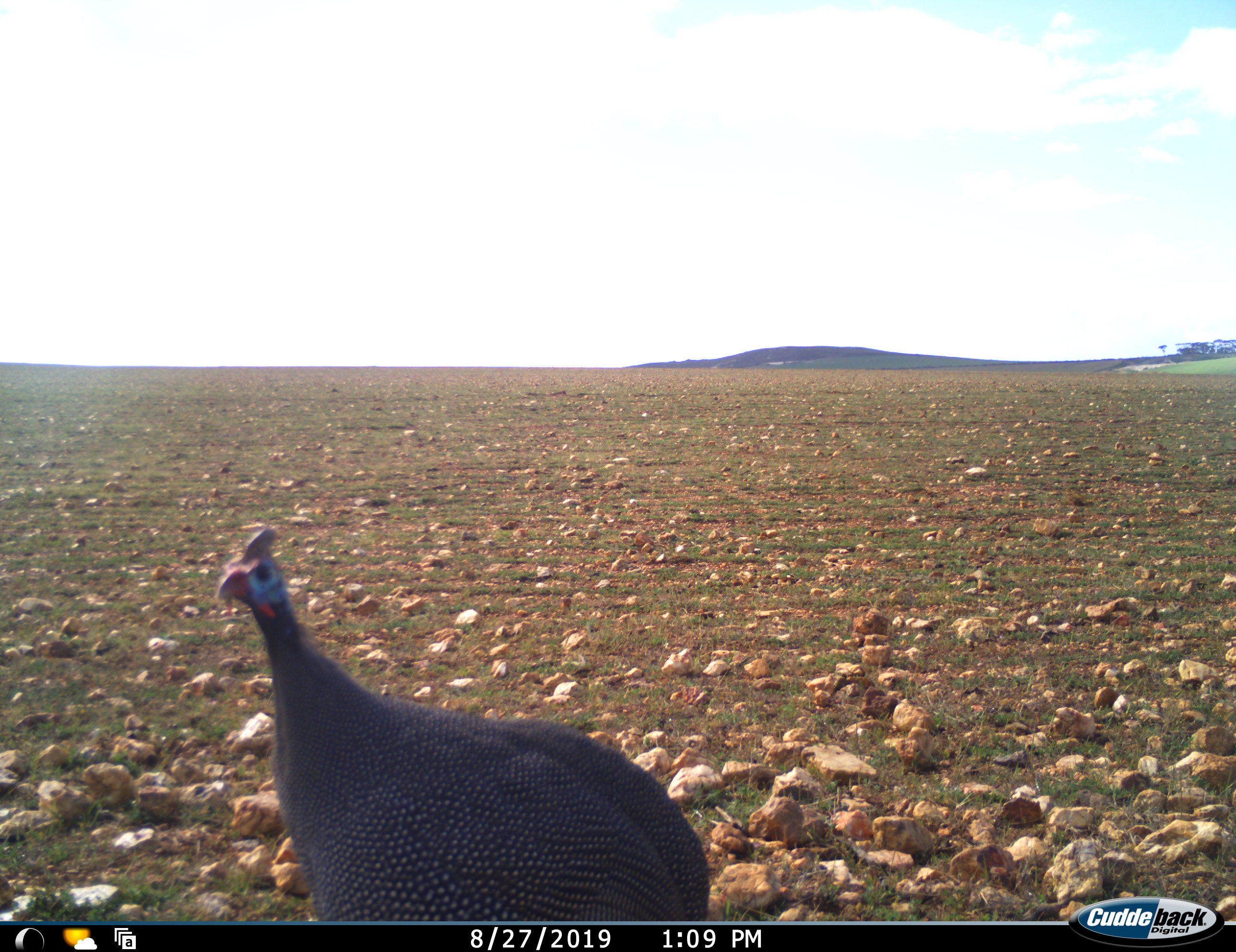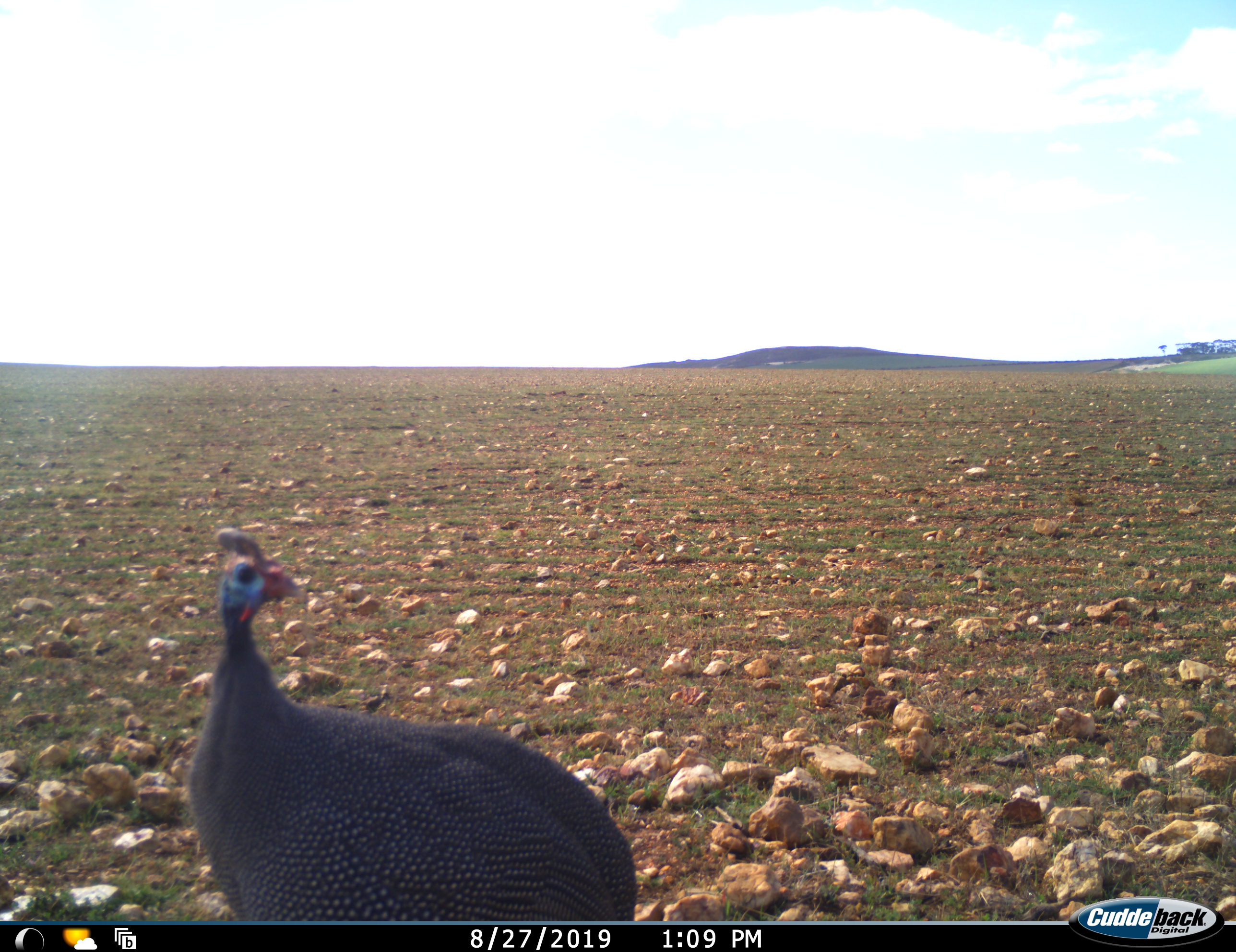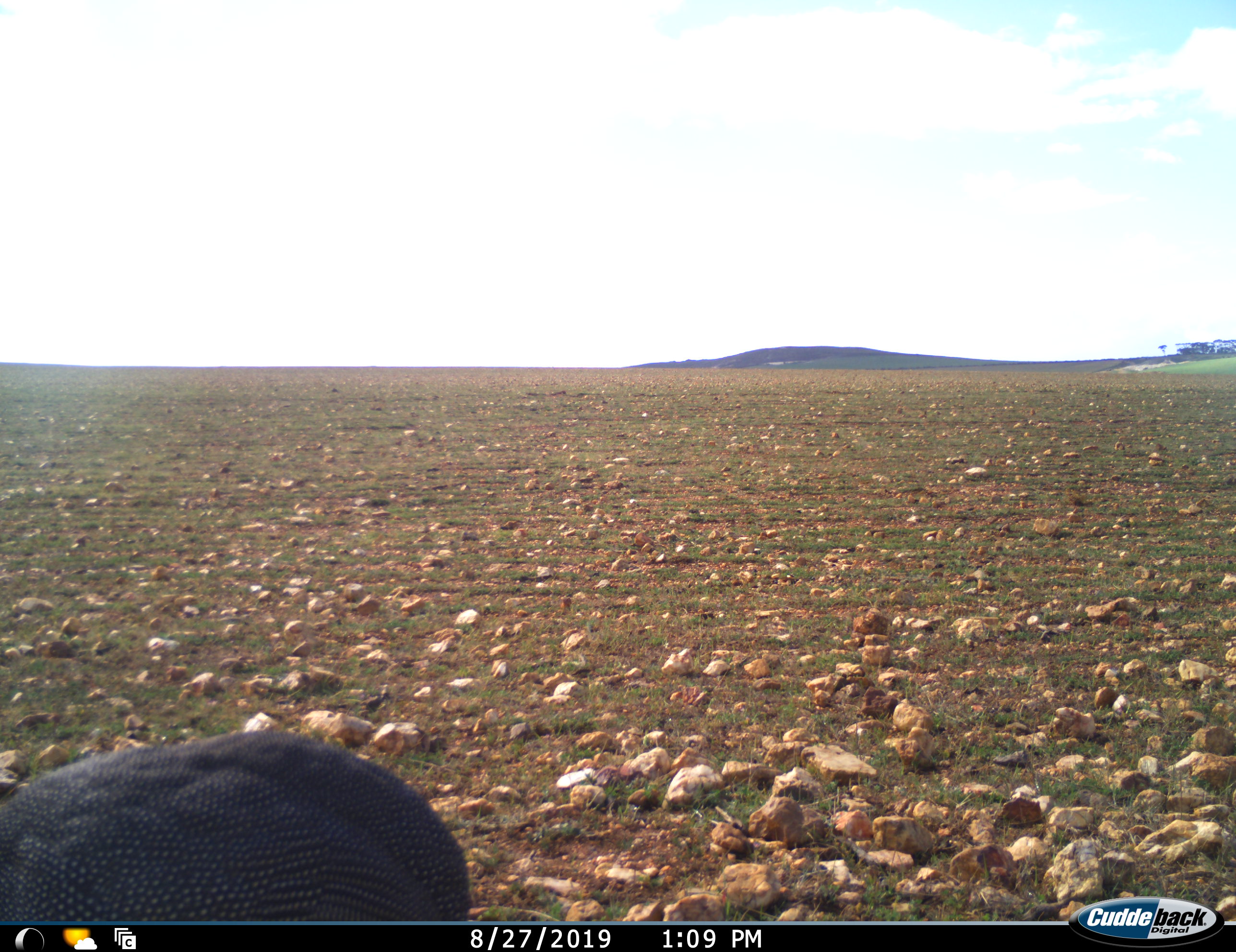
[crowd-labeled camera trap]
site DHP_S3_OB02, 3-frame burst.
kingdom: Animalia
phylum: Chordata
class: Aves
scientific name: Aves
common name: bird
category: birdother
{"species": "birdother (bird) (Aves)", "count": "1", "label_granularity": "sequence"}